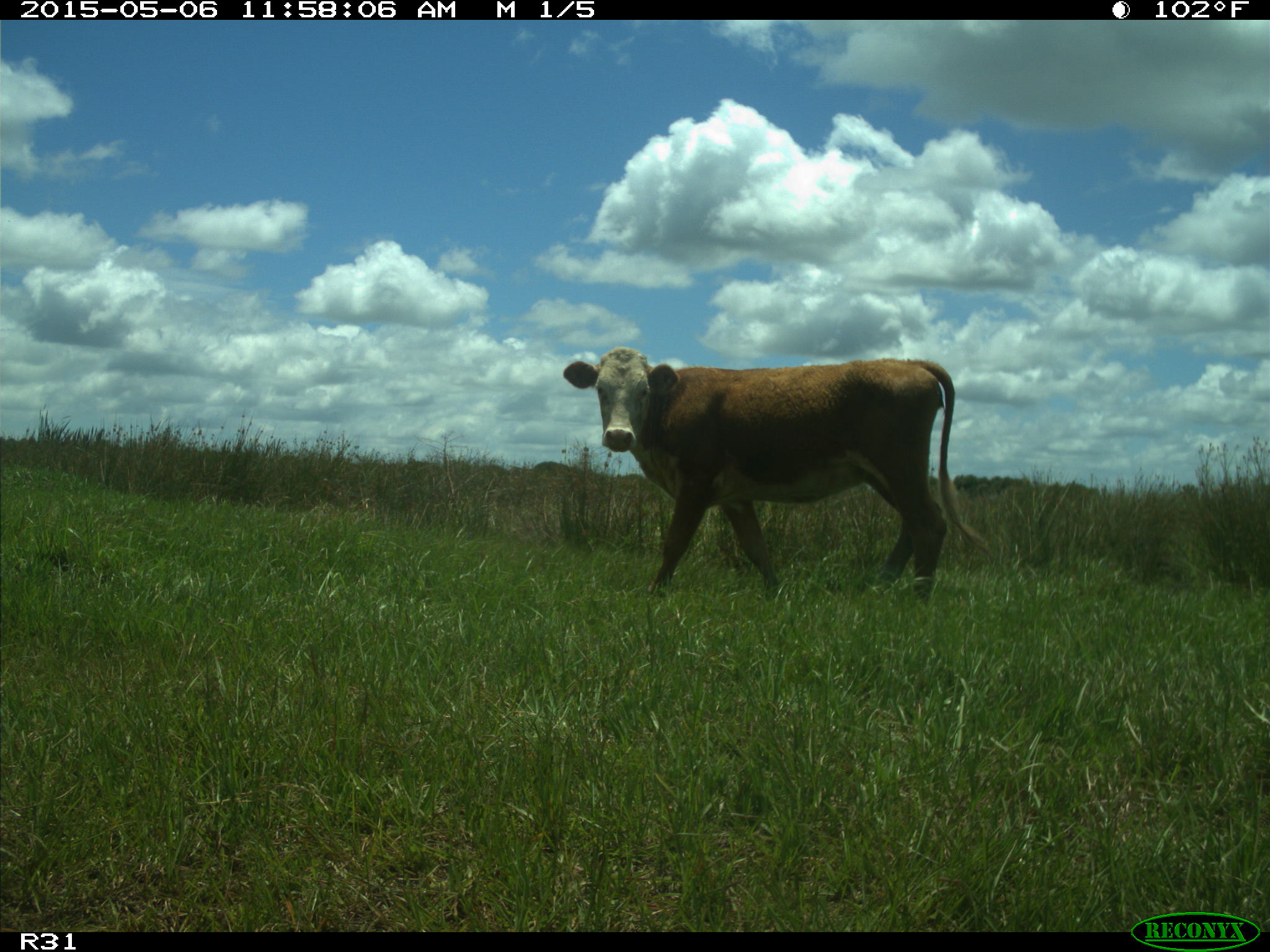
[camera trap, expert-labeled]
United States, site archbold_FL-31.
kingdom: Animalia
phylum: Chordata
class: Mammalia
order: Artiodactyla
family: Bovidae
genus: Bos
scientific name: Bos taurus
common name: domestic cow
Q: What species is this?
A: Bos taurus (domestic cow).